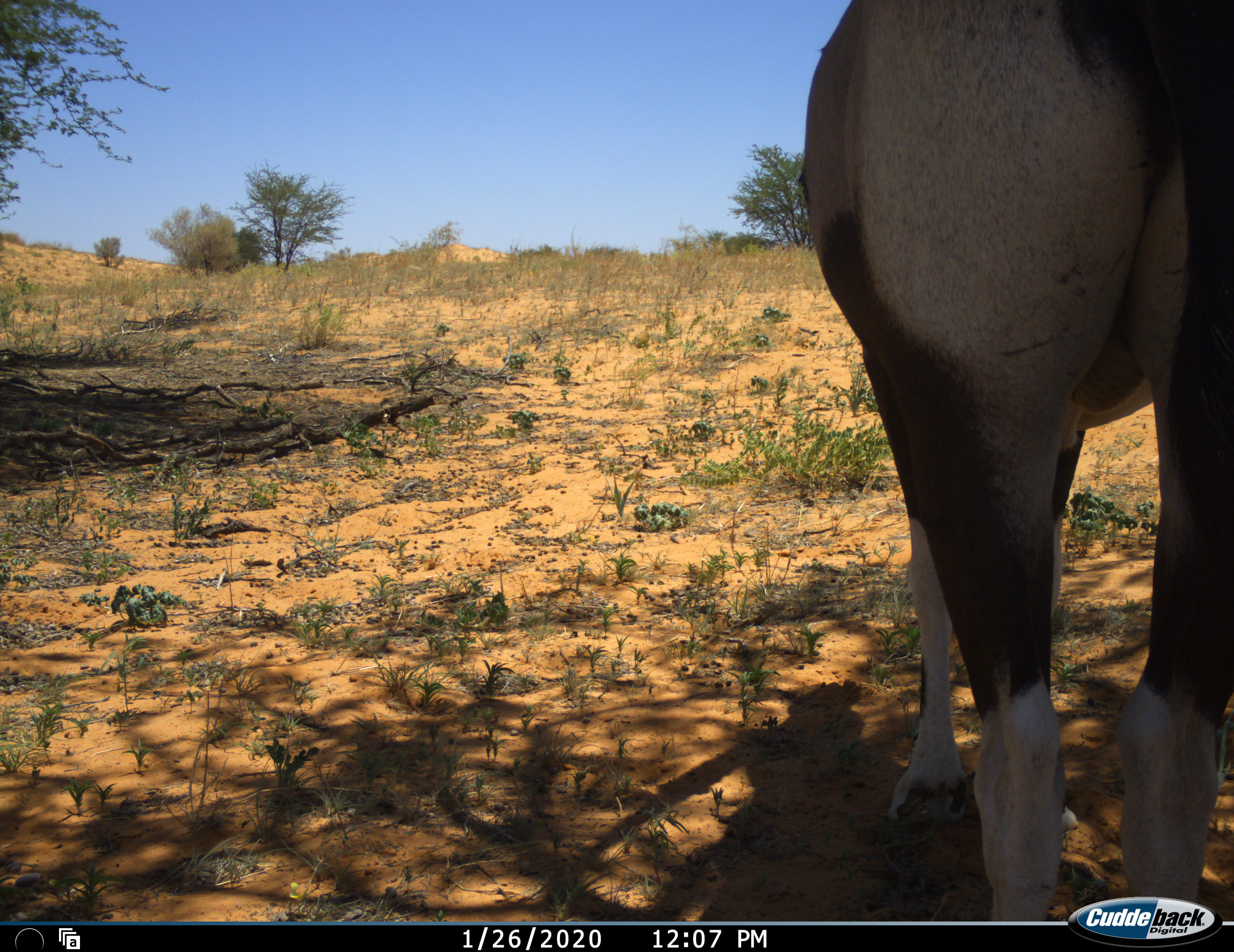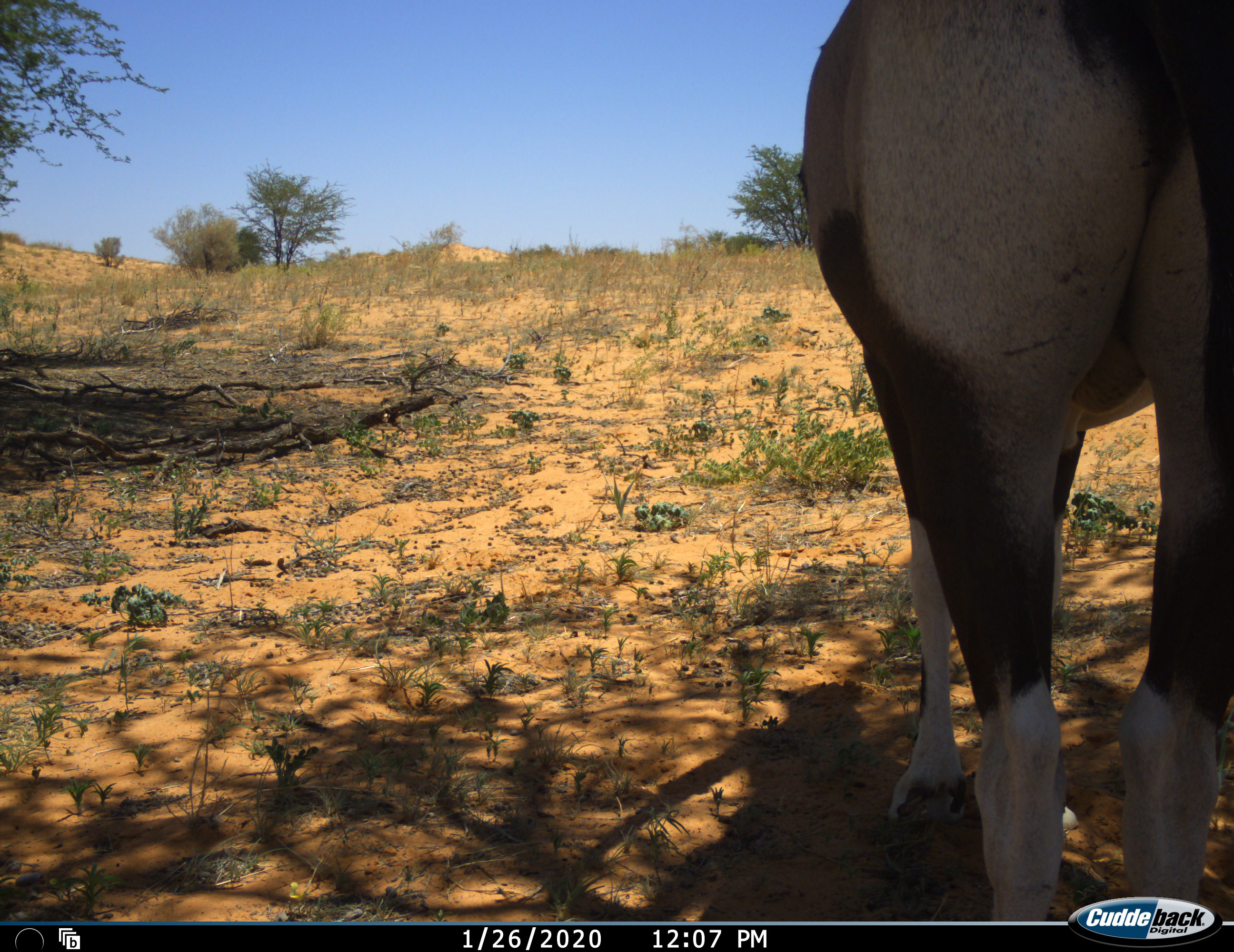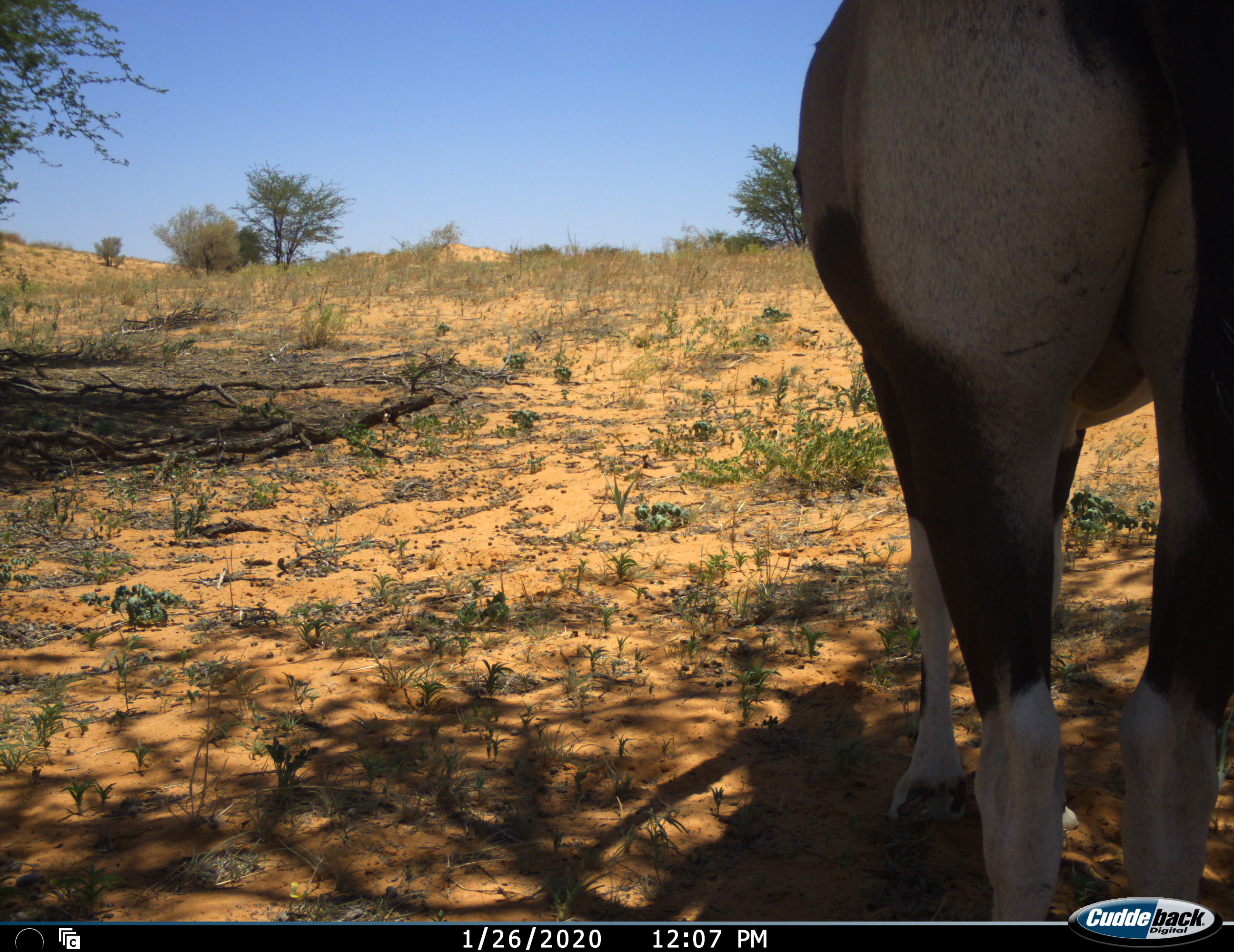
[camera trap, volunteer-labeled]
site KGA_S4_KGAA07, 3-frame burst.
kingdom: Animalia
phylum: Chordata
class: Mammalia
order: Artiodactyla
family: Bovidae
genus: Oryx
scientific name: Oryx gazella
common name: gemsbok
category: oryx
Oryx (gemsbok) (Oryx gazella), count 1. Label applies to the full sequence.